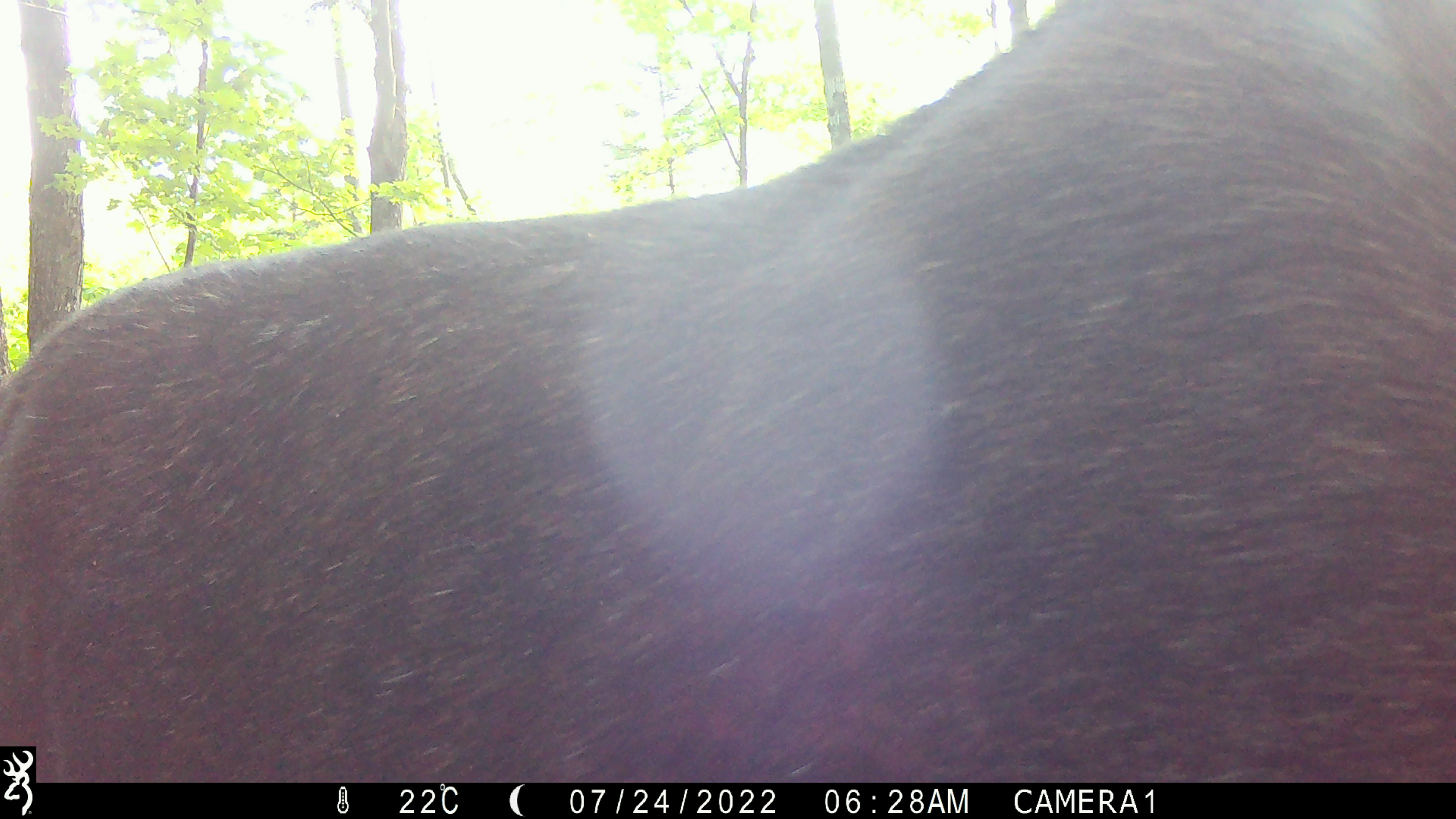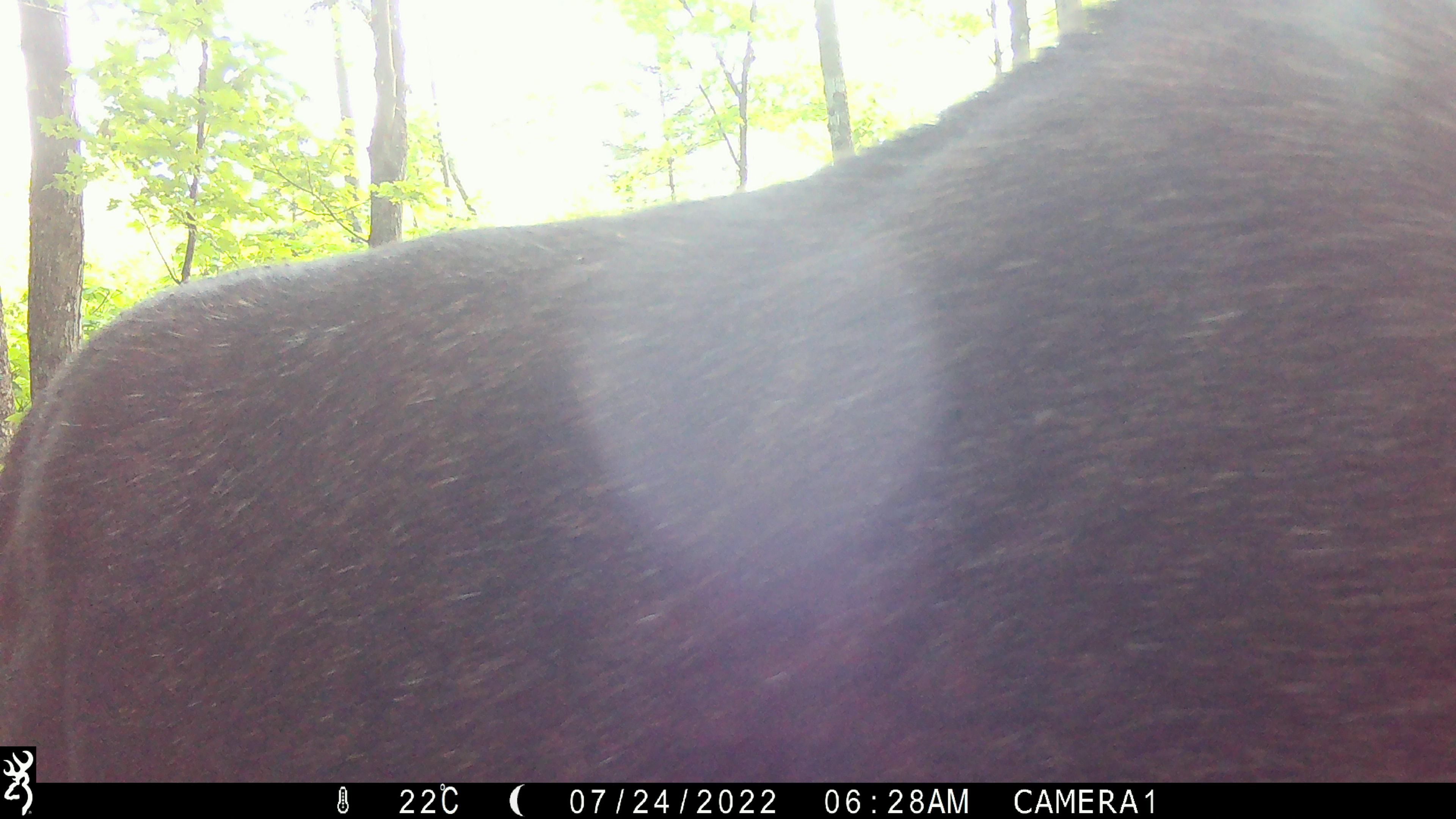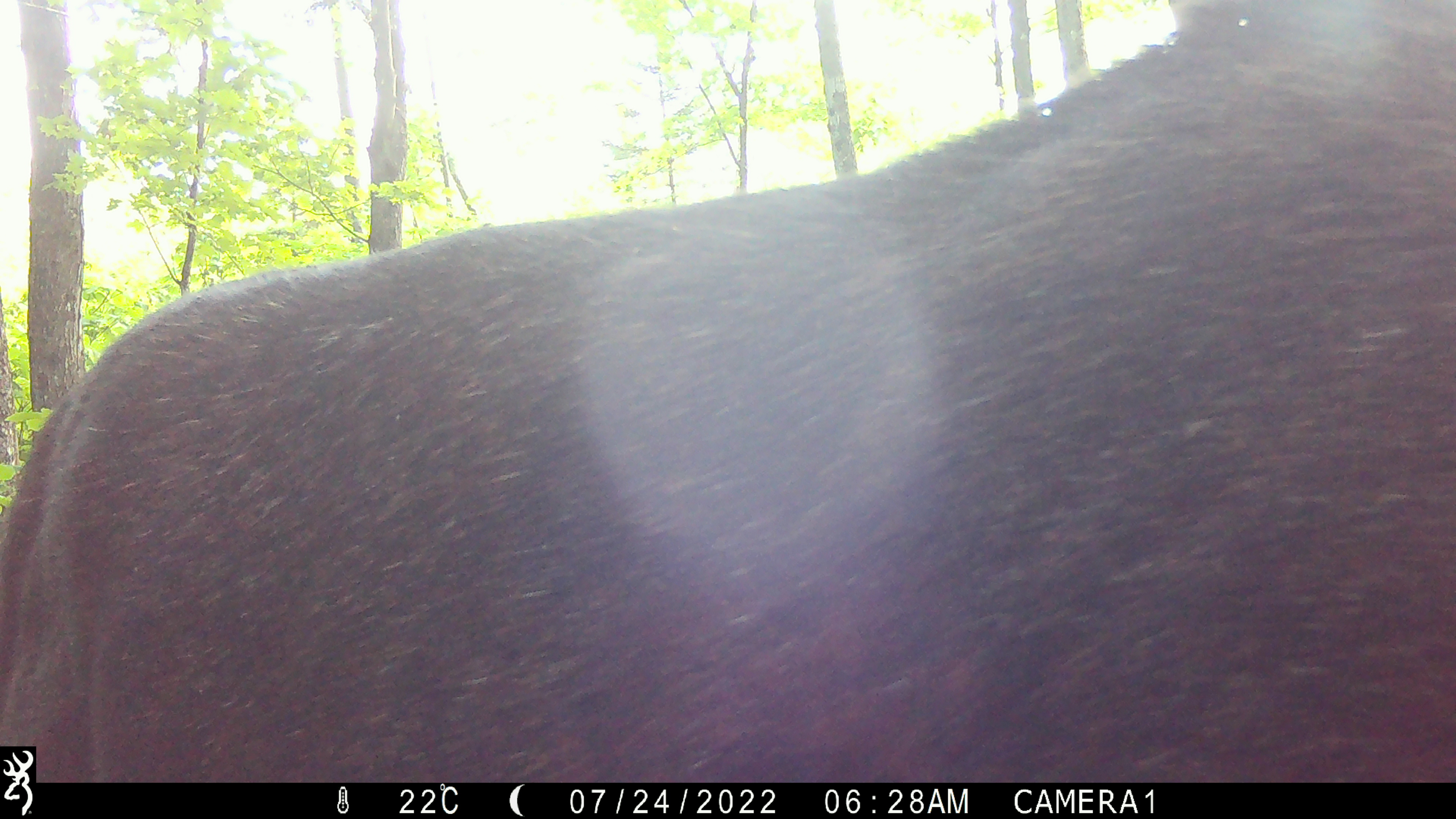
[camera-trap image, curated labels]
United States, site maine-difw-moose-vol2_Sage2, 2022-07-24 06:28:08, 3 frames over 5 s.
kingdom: Animalia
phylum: Chordata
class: Mammalia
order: Artiodactyla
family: Cervidae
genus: Alces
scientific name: Alces alces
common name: moose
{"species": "moose (Alces alces)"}